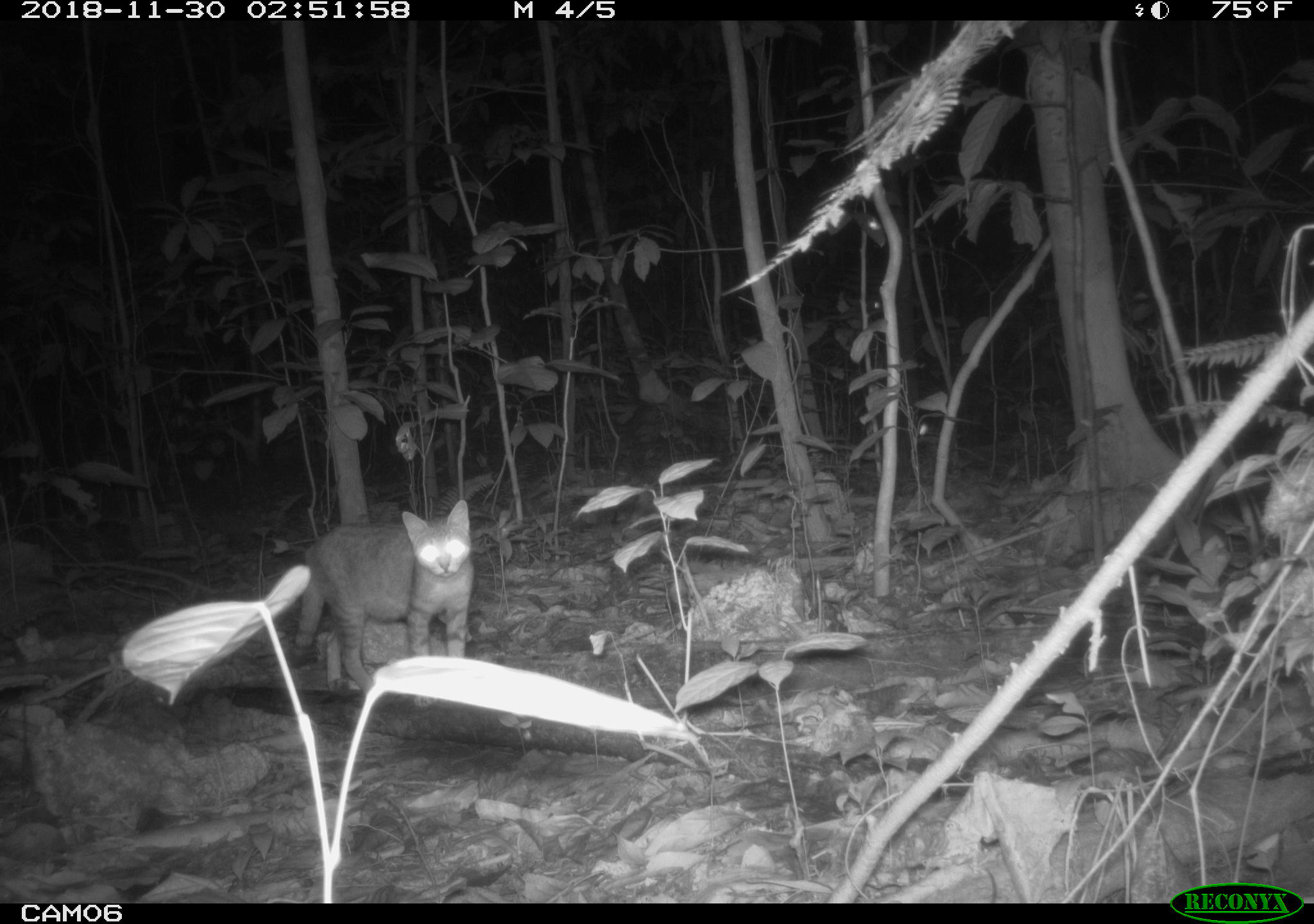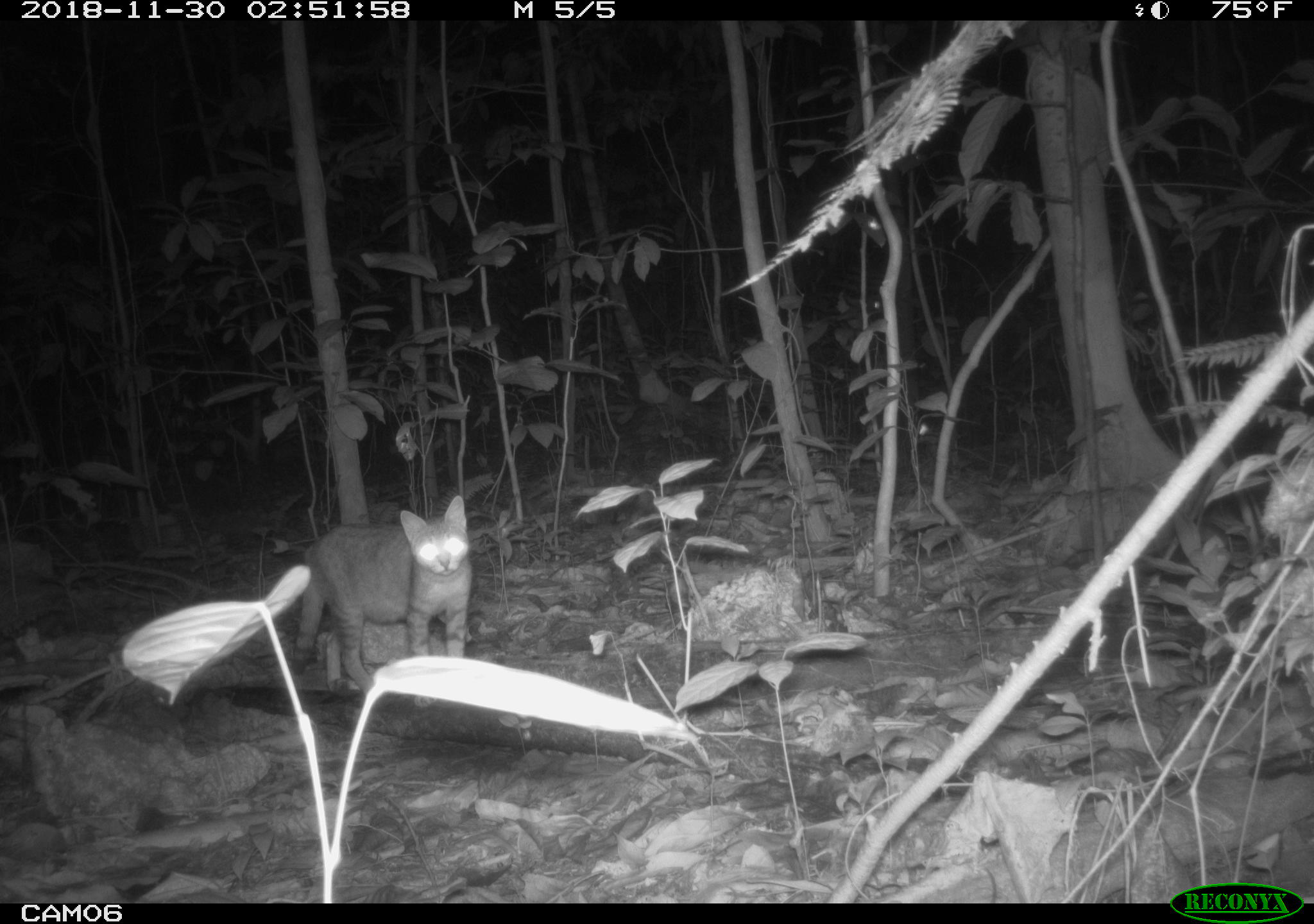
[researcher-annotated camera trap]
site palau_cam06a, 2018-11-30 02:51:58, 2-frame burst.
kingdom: Animalia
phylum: Chordata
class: Mammalia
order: Carnivora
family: Felidae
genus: Felis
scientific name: Felis catus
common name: cat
Cat (Felis catus).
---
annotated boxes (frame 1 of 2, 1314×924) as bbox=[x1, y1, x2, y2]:
cat: bbox=[274, 499, 472, 693]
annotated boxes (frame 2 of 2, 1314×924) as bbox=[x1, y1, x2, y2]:
cat: bbox=[281, 499, 470, 692]